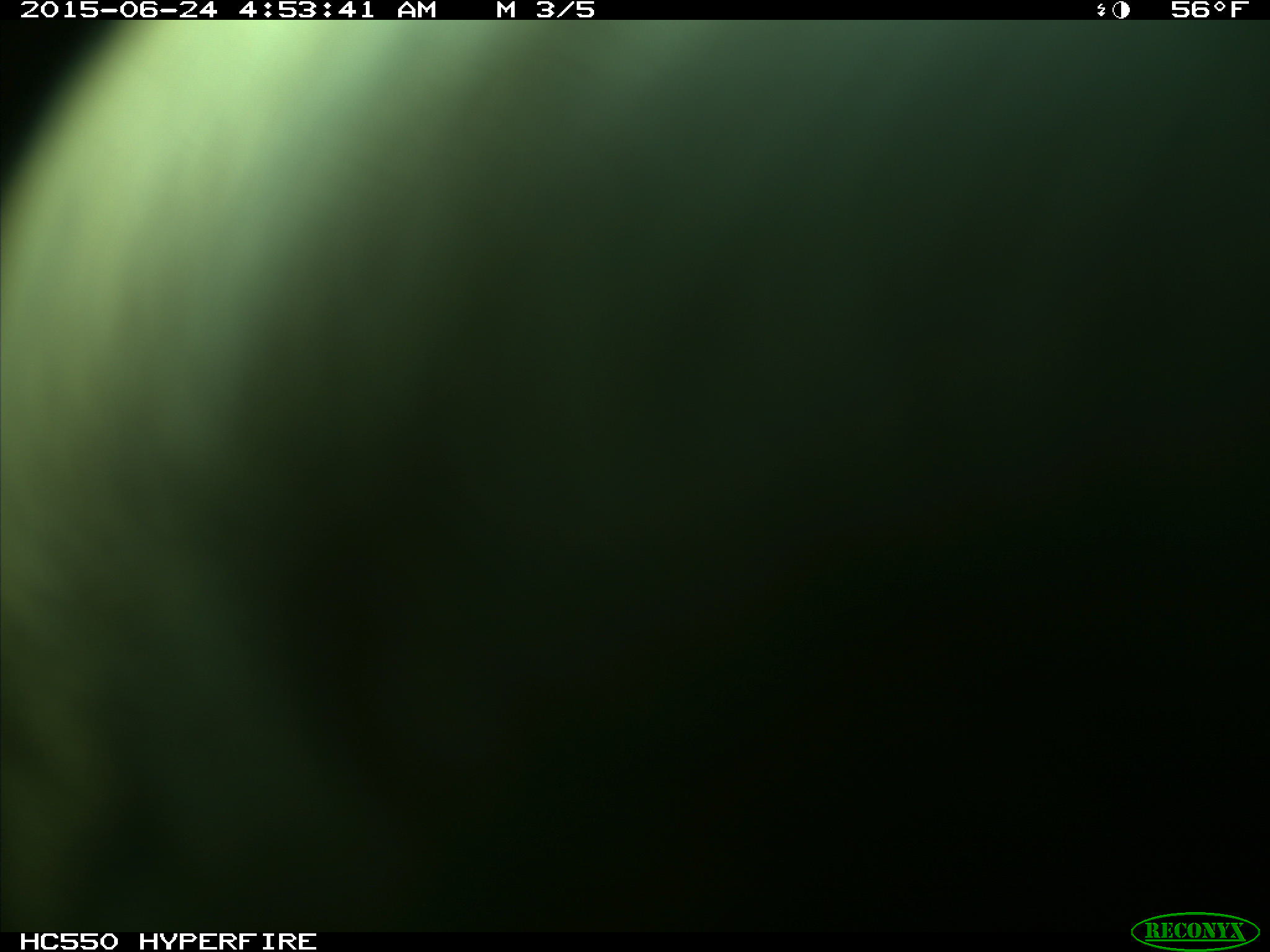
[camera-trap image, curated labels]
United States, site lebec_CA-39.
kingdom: Animalia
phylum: Chordata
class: Mammalia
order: Artiodactyla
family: Cervidae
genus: Cervus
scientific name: Cervus canadensis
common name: elk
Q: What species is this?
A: Cervus canadensis (elk).